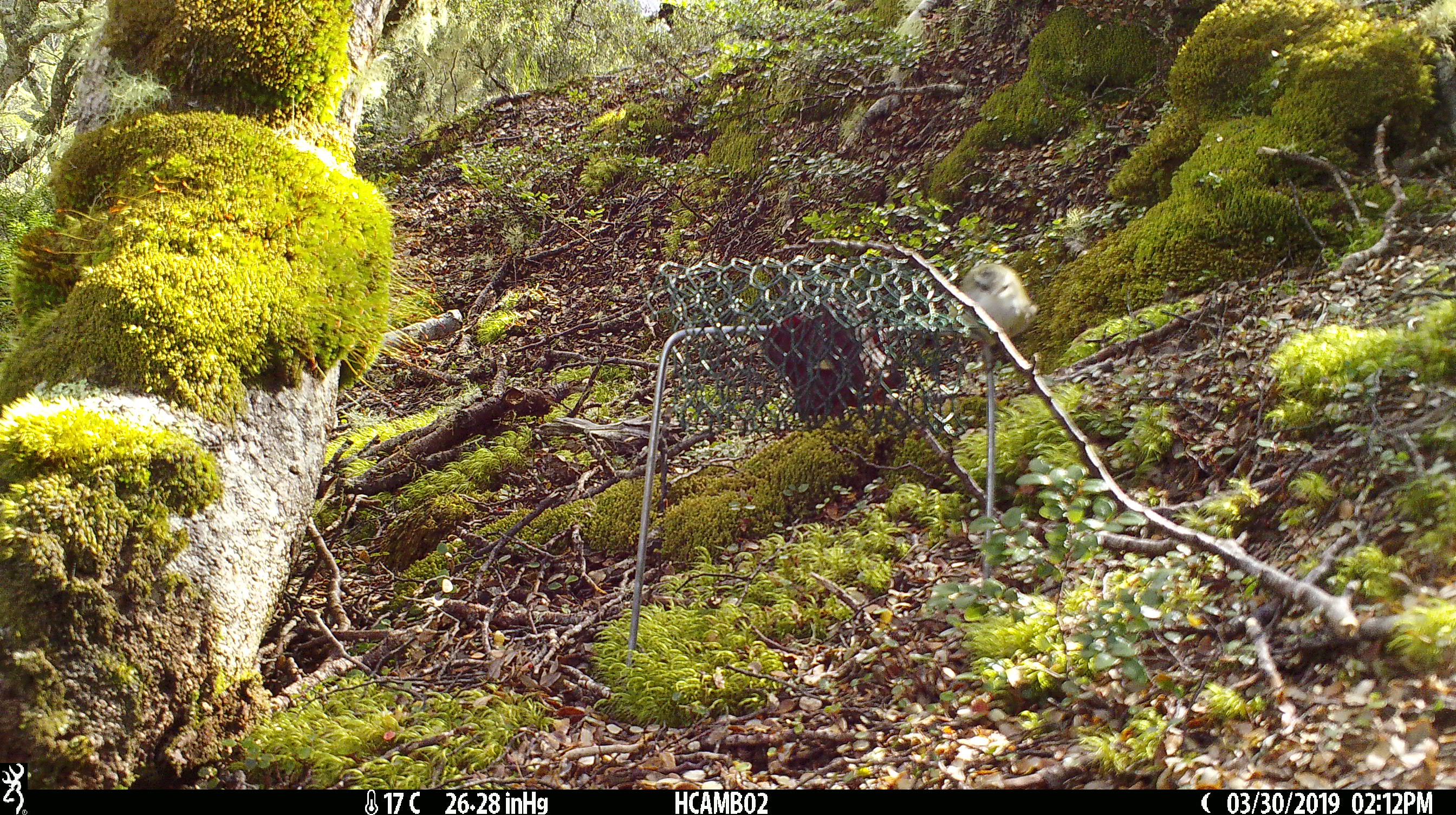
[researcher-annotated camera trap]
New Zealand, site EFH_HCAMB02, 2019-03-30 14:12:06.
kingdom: Animalia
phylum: Chordata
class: Aves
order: Passeriformes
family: Acanthisittidae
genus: Acanthisitta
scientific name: Acanthisitta chloris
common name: rifleman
Rifleman (Acanthisitta chloris).